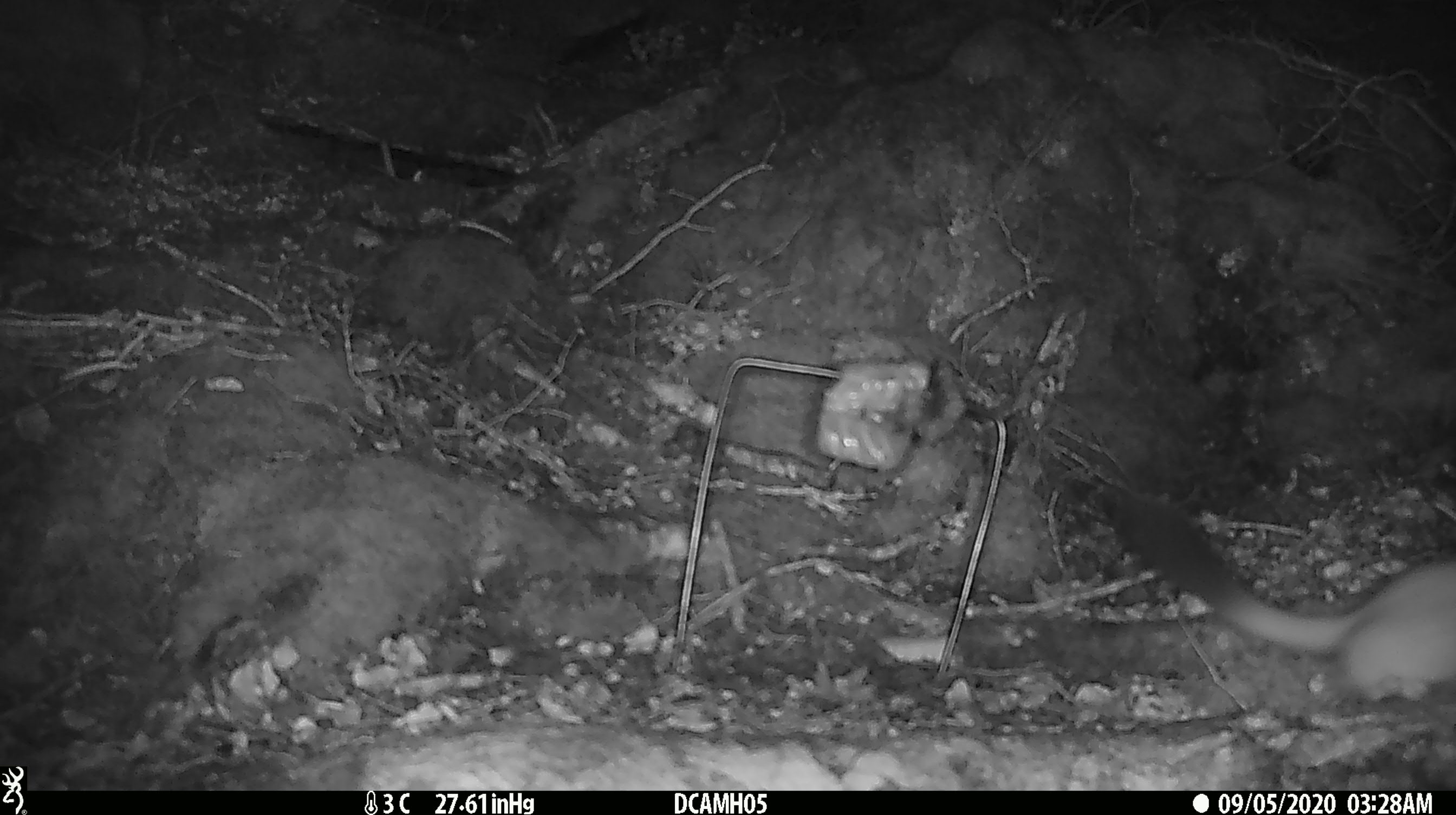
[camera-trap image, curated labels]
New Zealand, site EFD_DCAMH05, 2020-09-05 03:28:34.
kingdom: Animalia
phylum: Chordata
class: Mammalia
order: Carnivora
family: Mustelidae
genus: Mustela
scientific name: Mustela erminea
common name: stoat